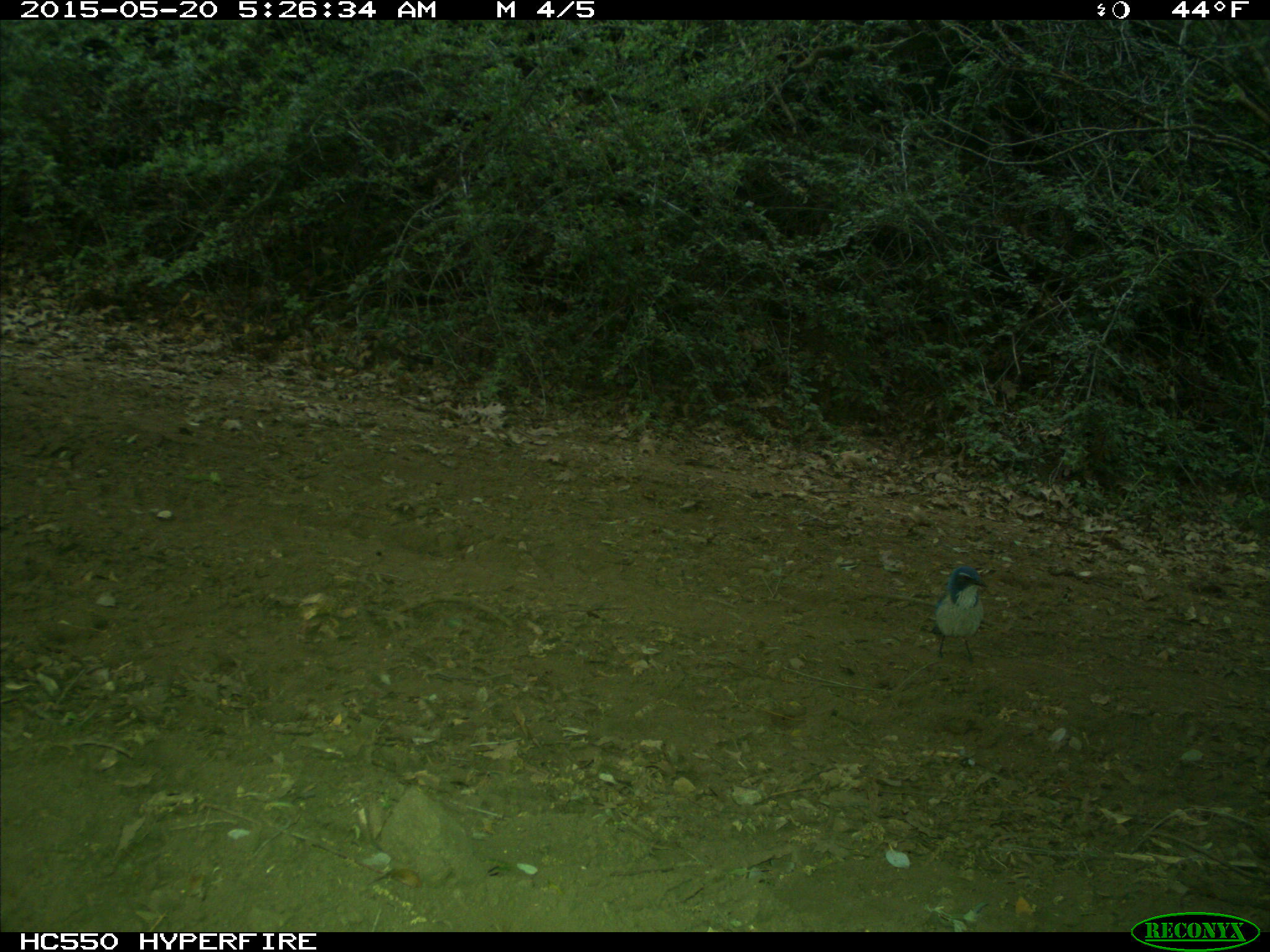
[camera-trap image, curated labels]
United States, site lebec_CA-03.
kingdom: Animalia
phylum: Chordata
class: Aves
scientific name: Aves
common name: birds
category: unidentified bird